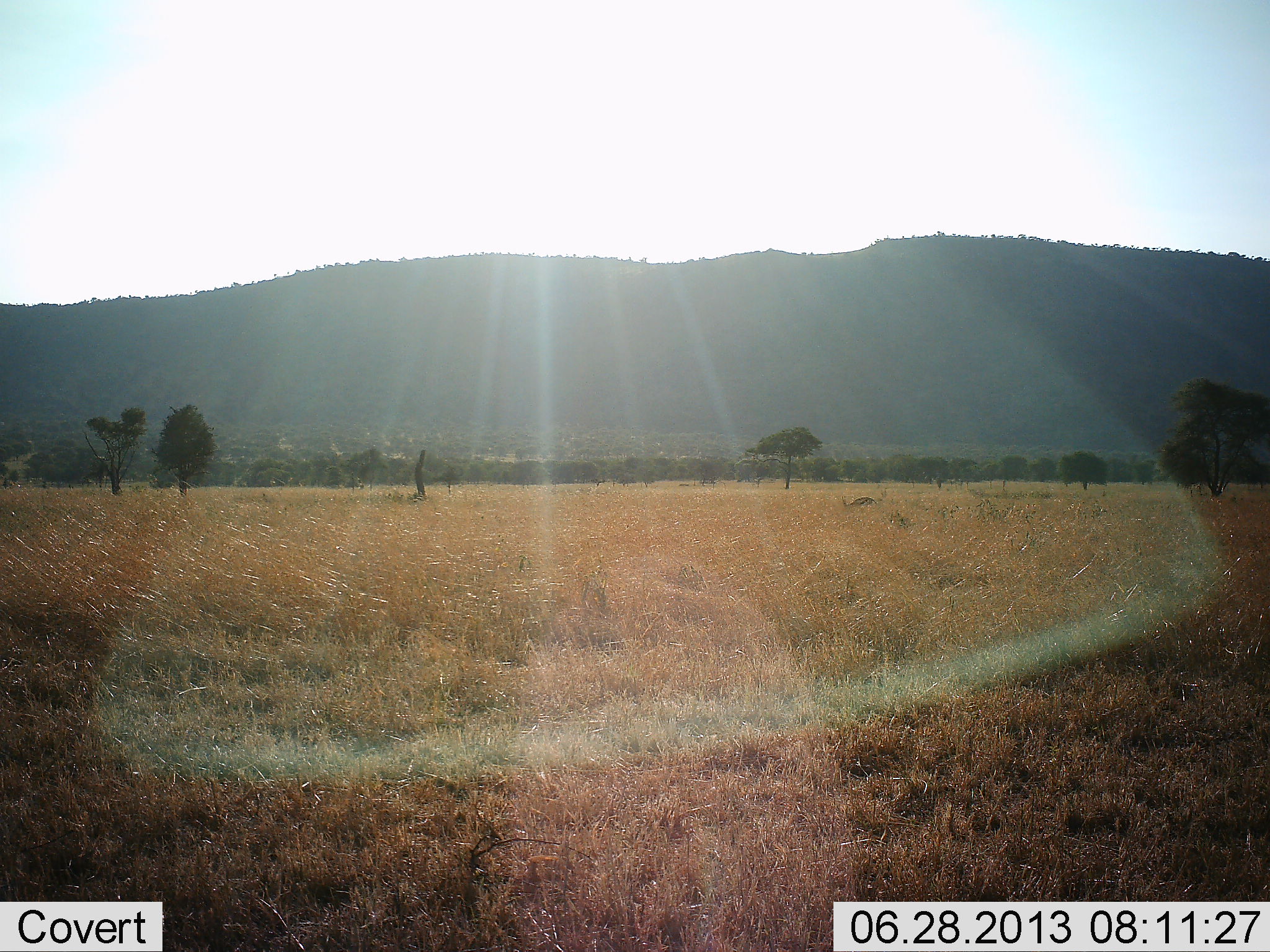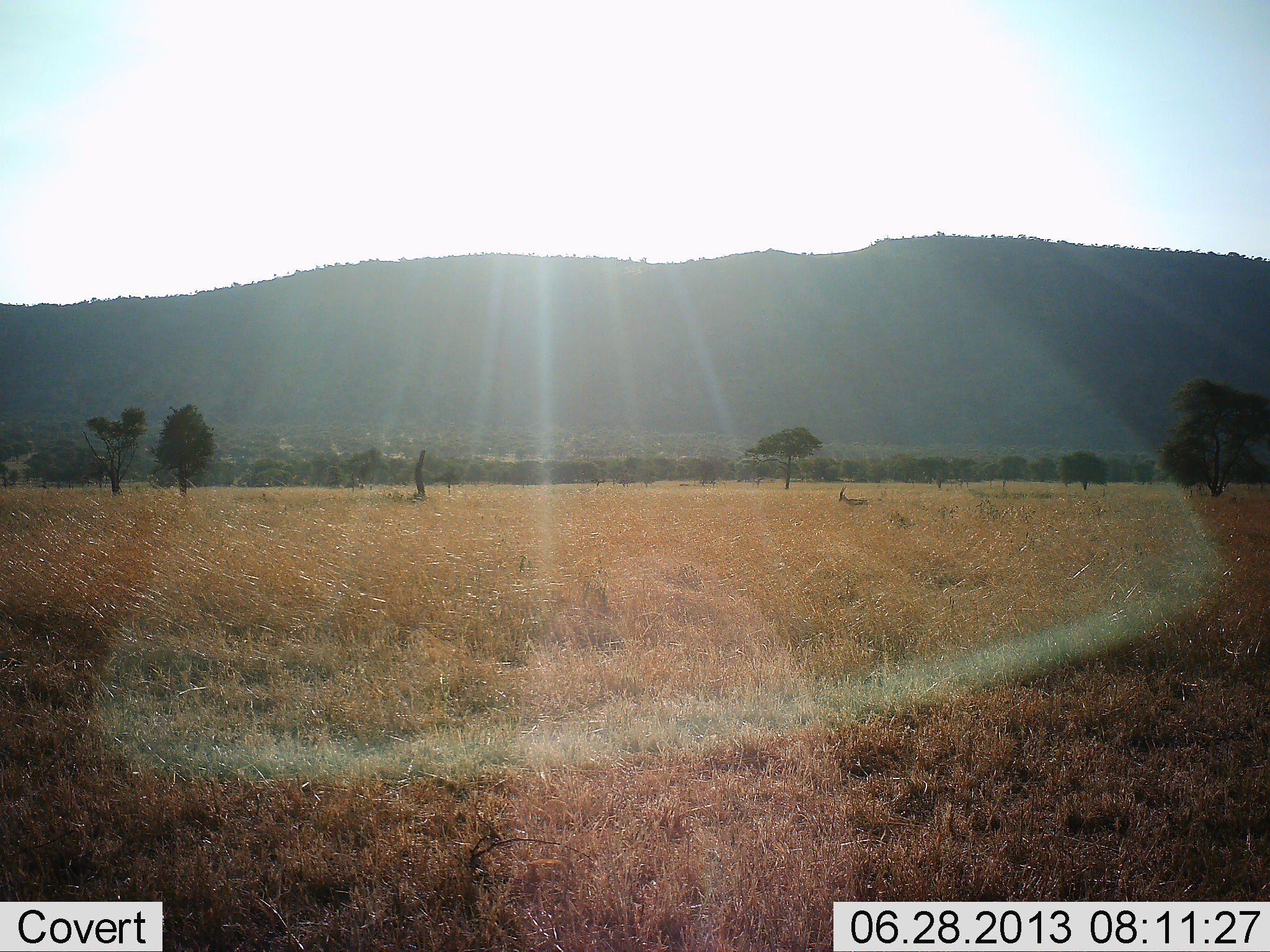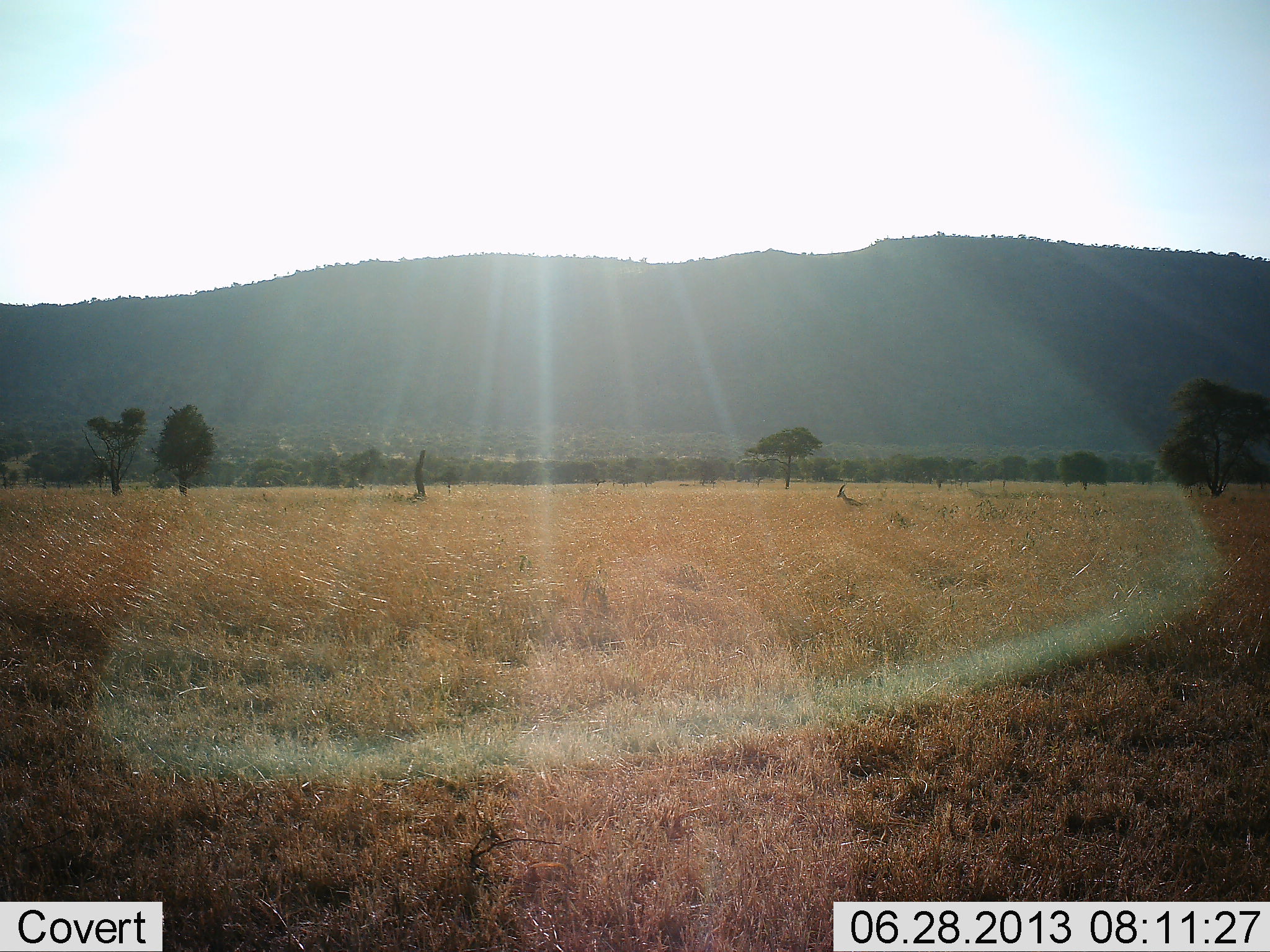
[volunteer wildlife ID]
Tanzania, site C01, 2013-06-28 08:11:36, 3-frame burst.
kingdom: Animalia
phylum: Chordata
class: Mammalia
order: Artiodactyla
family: Bovidae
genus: Eudorcas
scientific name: Eudorcas thomsonii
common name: thomson's gazelle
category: gazellethomsons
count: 1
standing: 52%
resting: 0%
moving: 24%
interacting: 0%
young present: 0%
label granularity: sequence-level